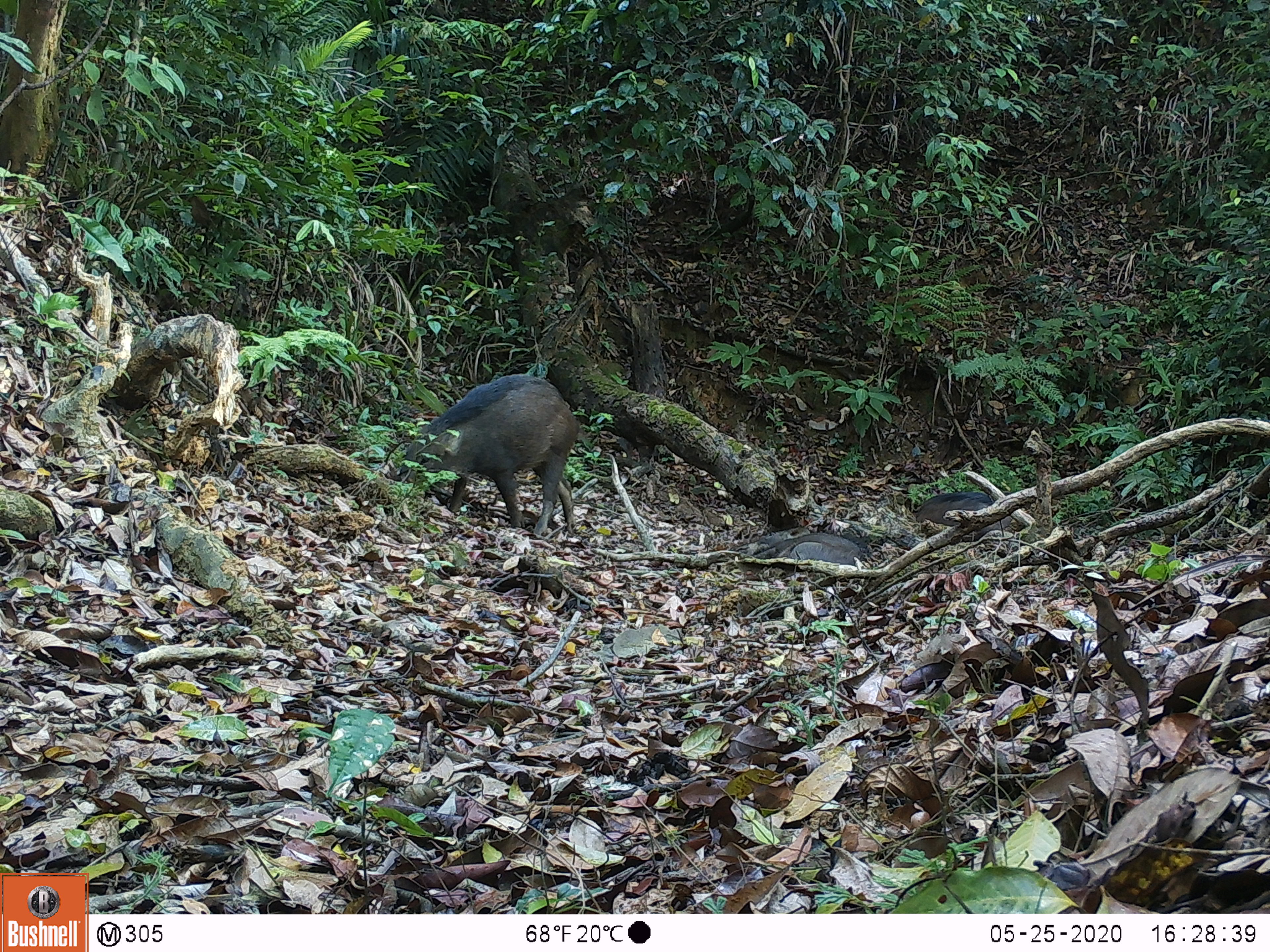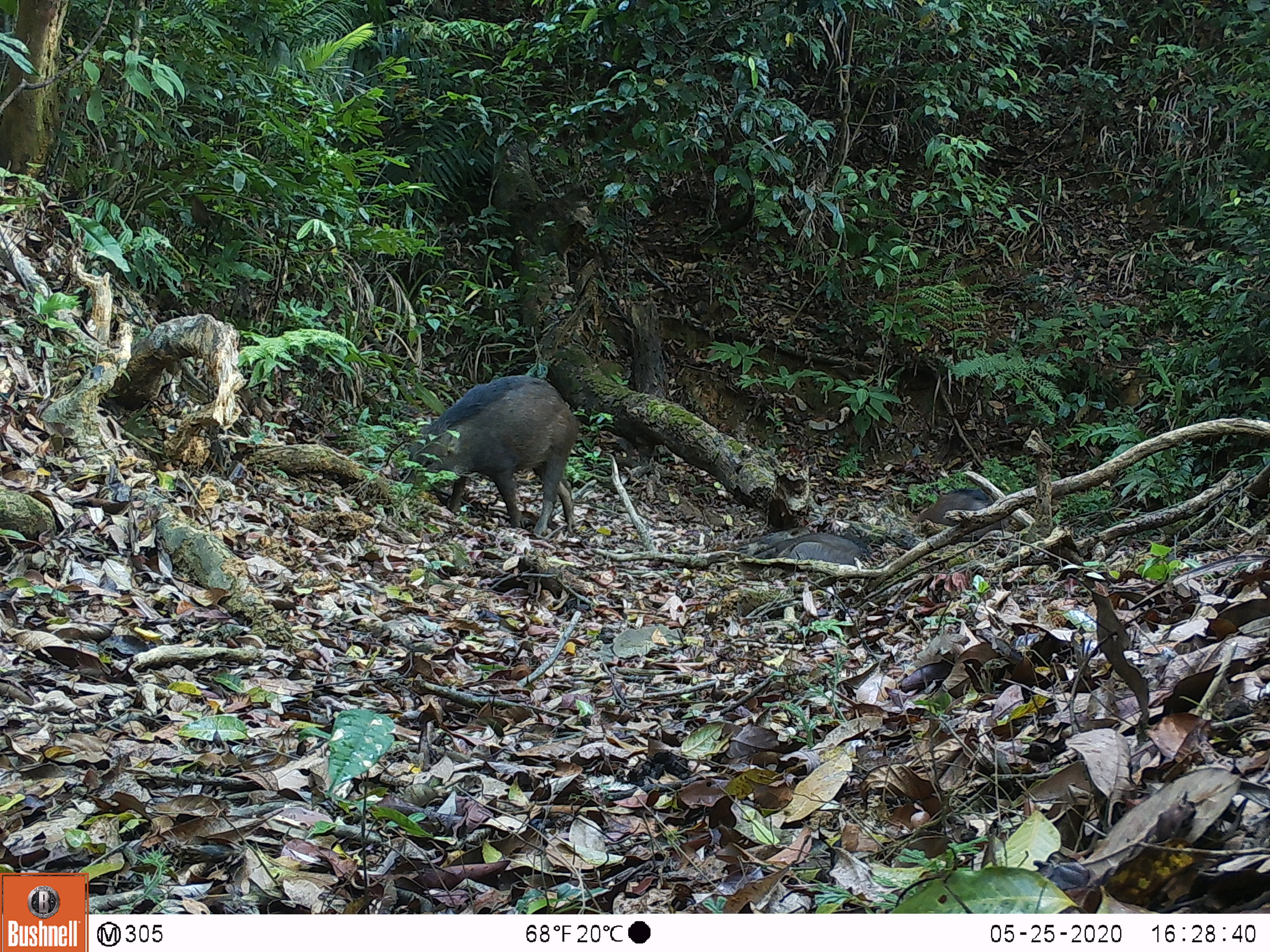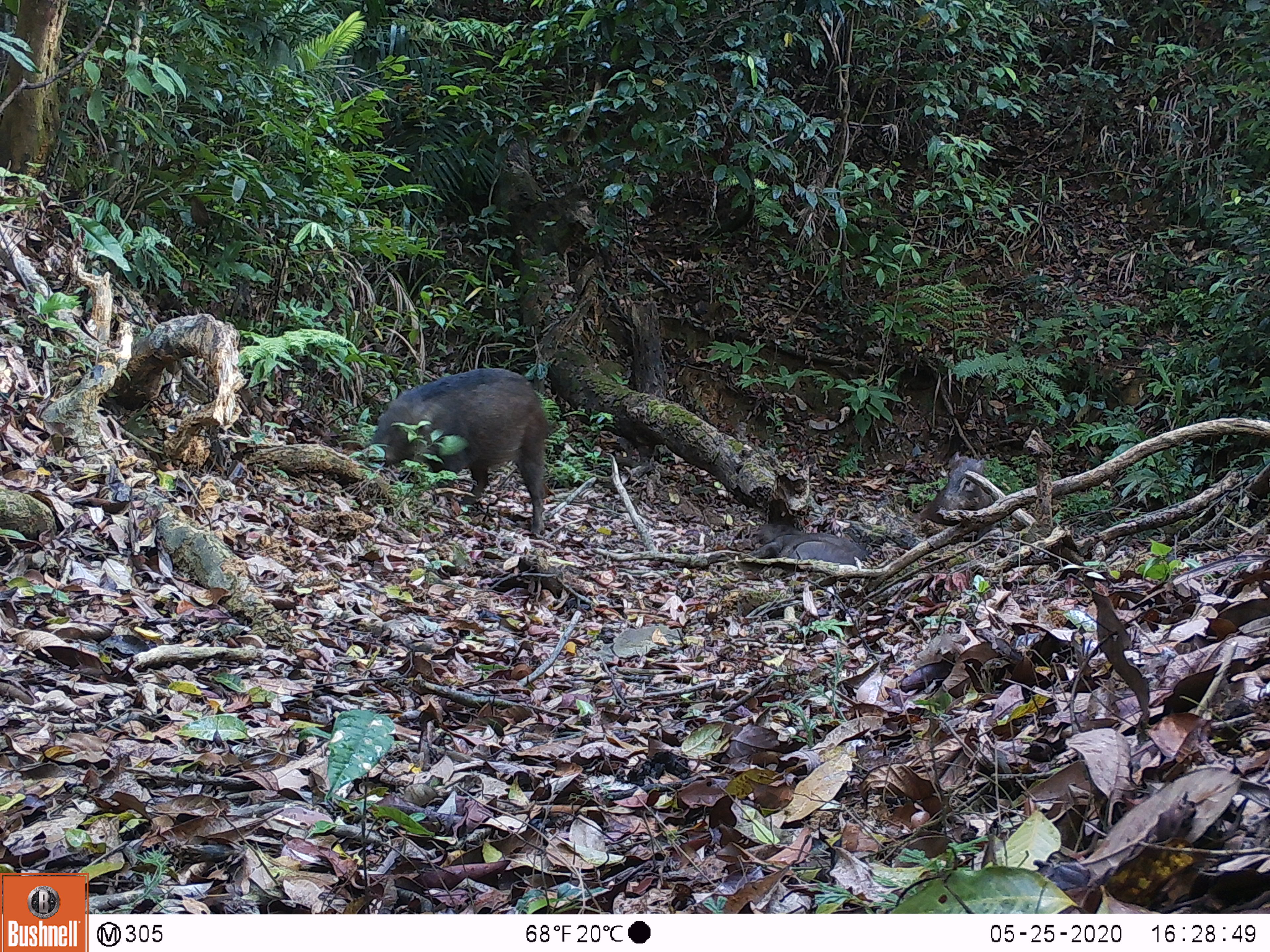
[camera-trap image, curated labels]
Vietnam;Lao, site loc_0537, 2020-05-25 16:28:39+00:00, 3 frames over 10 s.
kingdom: Animalia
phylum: Chordata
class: Mammalia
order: Artiodactyla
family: Suidae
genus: Sus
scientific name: Sus scrofa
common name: eurasian wild pig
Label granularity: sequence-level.